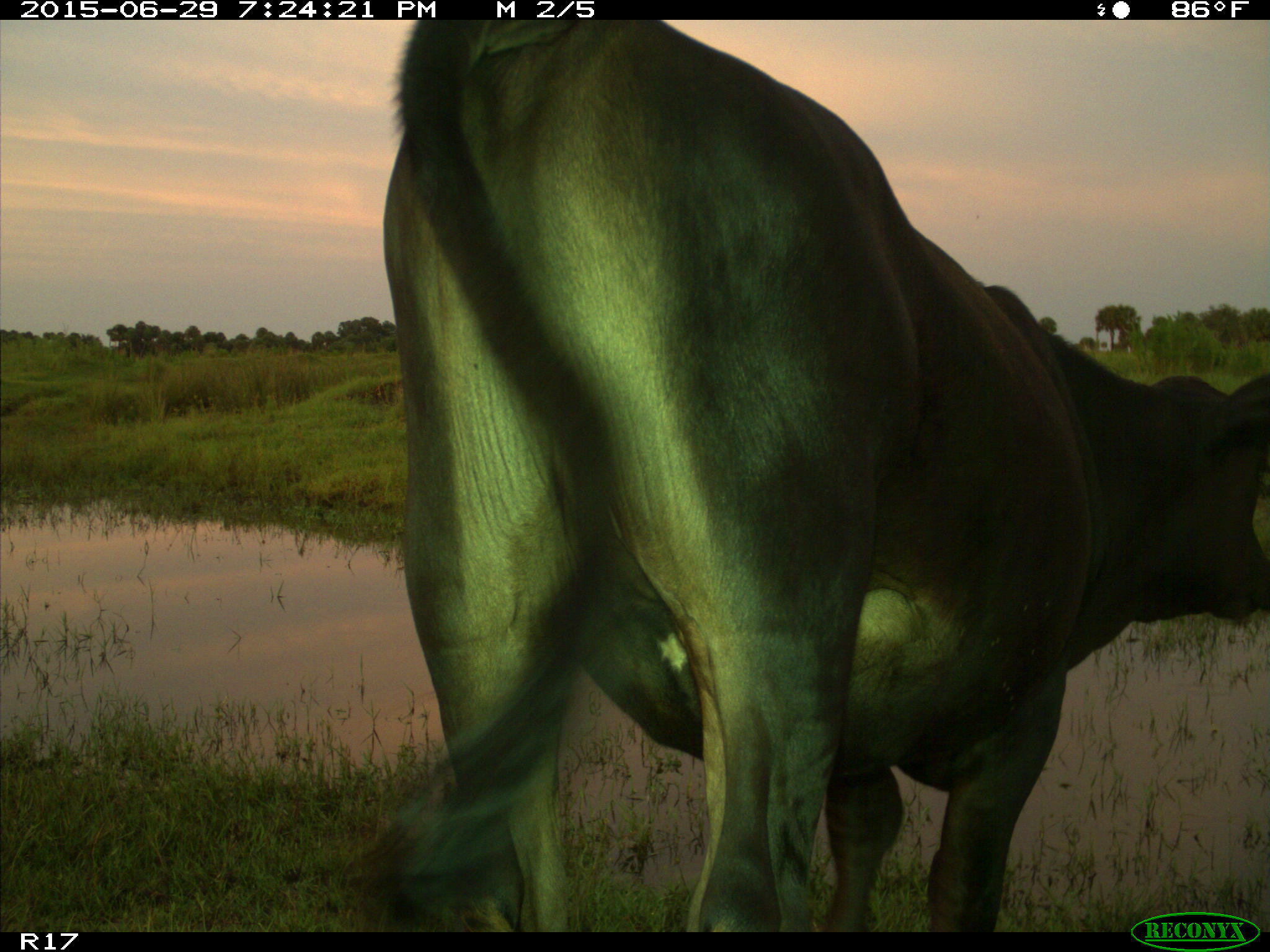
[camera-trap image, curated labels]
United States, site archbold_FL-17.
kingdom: Animalia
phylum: Chordata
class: Mammalia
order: Artiodactyla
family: Bovidae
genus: Bos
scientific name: Bos taurus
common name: domestic cow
Bos taurus (domestic cow).